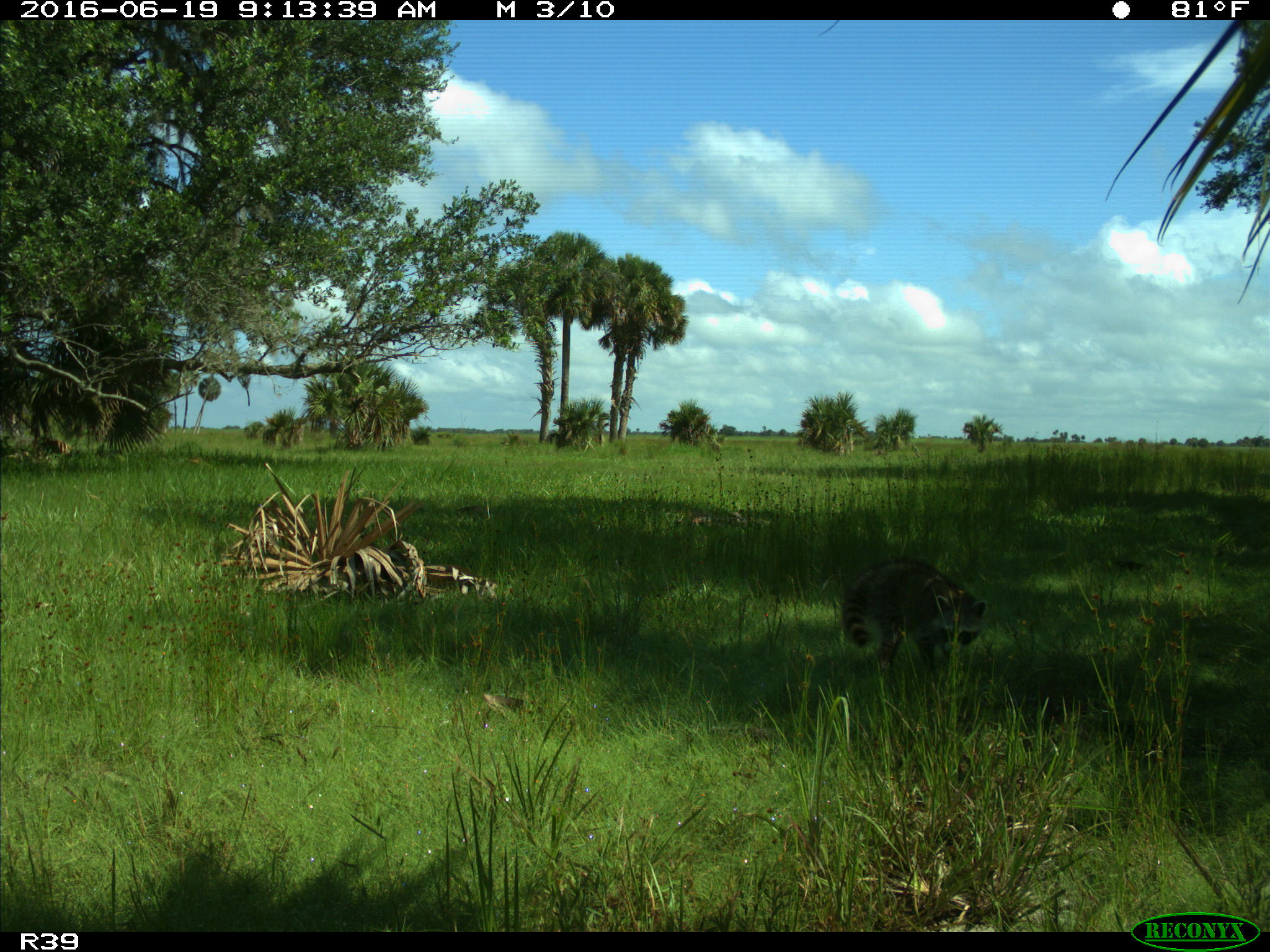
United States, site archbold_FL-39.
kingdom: Animalia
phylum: Chordata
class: Mammalia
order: Carnivora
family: Procyonidae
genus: Procyon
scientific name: Procyon lotor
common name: common raccoon